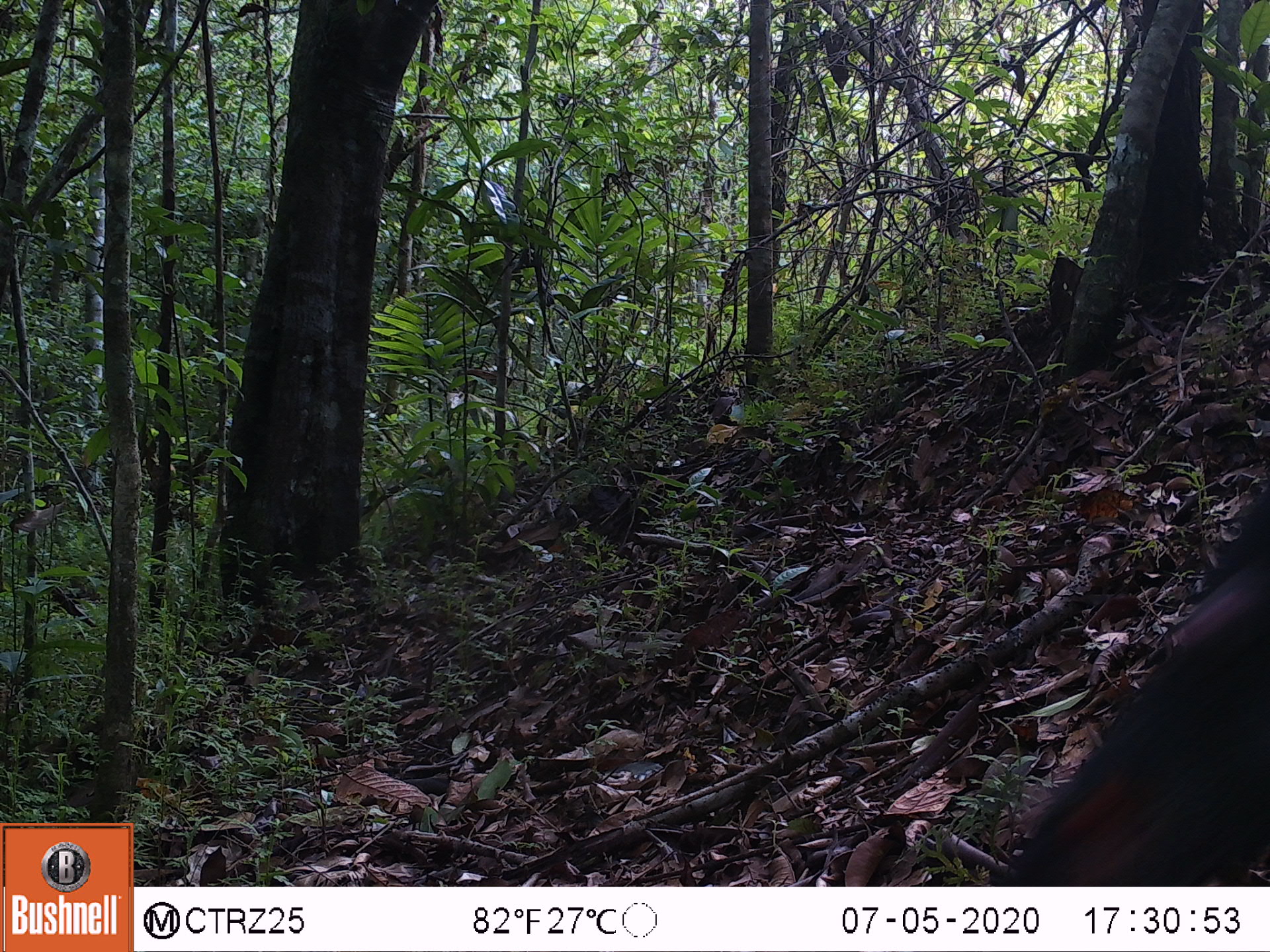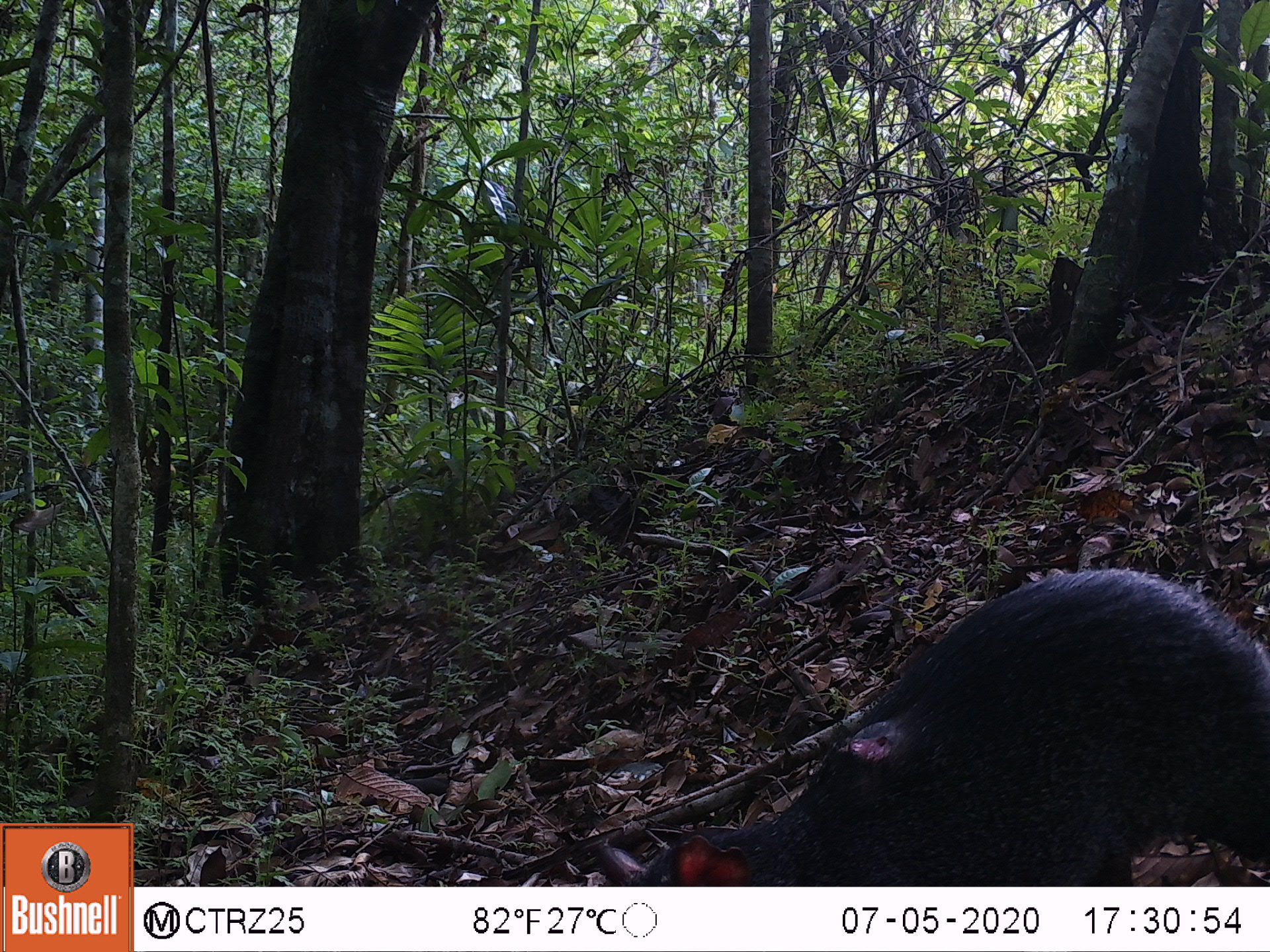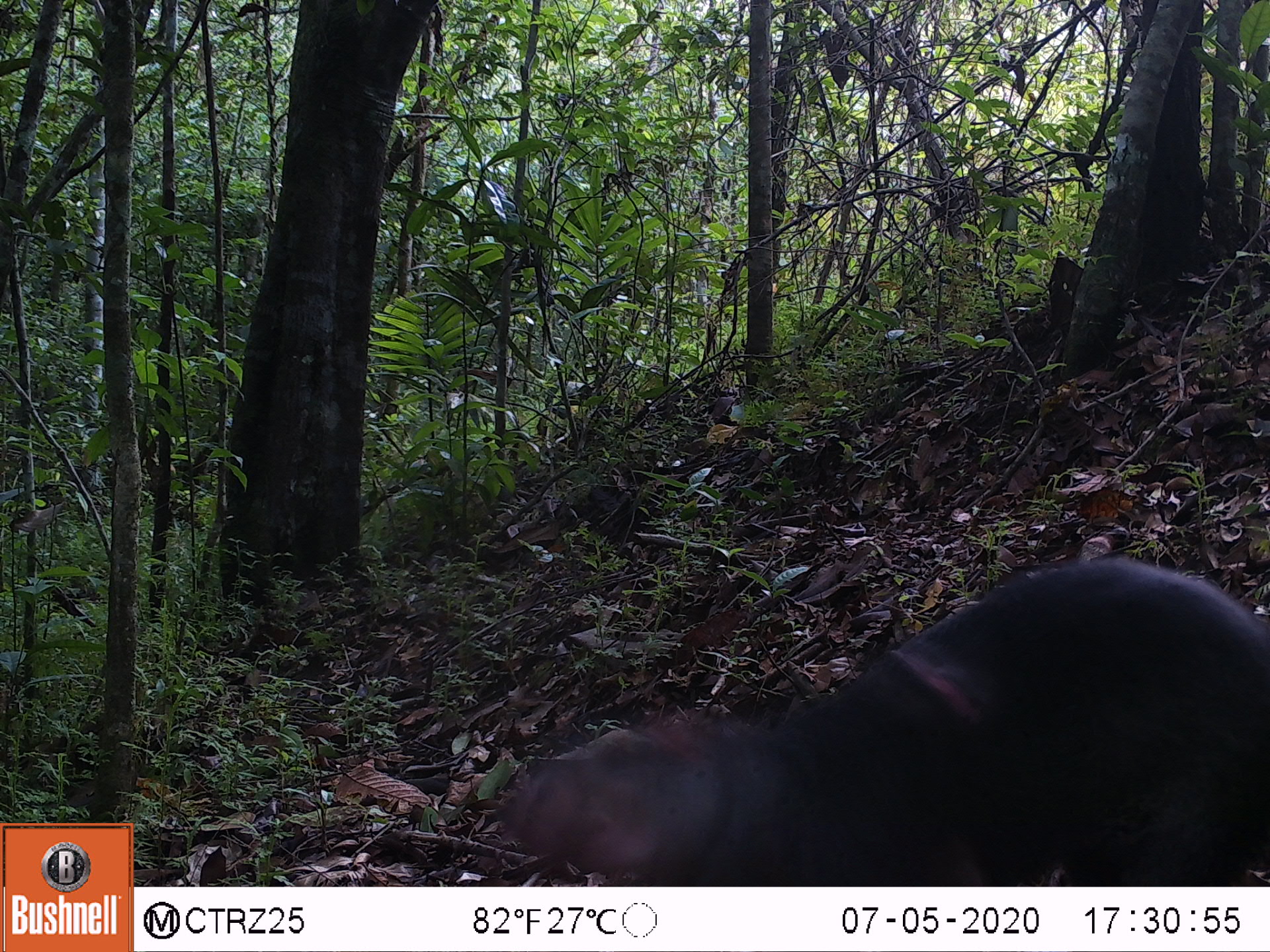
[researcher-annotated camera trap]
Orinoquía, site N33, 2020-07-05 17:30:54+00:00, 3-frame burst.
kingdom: Animalia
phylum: Chordata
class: Mammalia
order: Rodentia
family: Dasyproctidae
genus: Dasyprocta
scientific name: Dasyprocta fuliginosa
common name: black agouti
Black agouti (Dasyprocta fuliginosa).